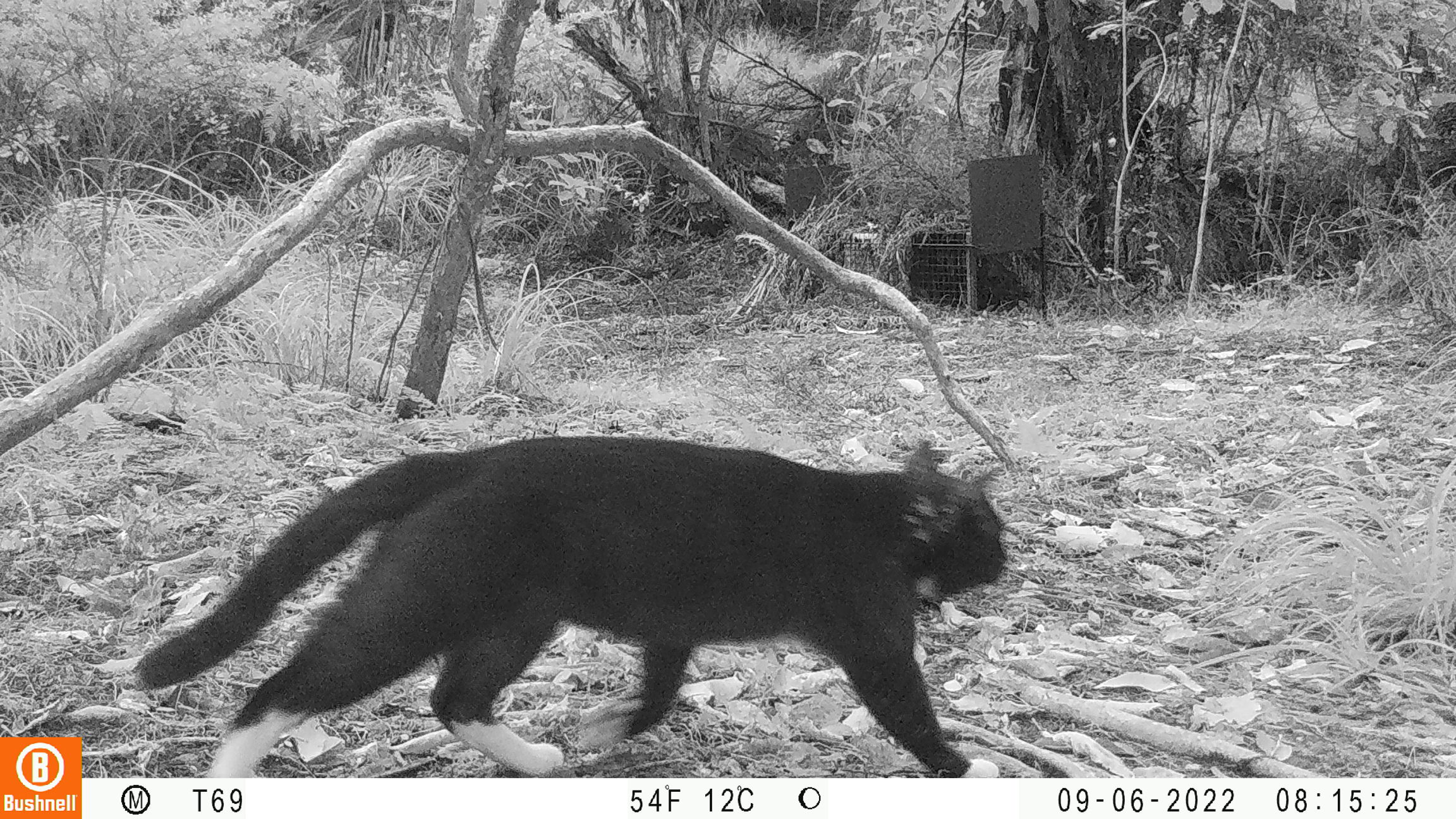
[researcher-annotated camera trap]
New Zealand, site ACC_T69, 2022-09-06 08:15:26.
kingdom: Animalia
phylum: Chordata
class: Mammalia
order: Carnivora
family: Felidae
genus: Felis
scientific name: Felis catus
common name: domestic cat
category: cat